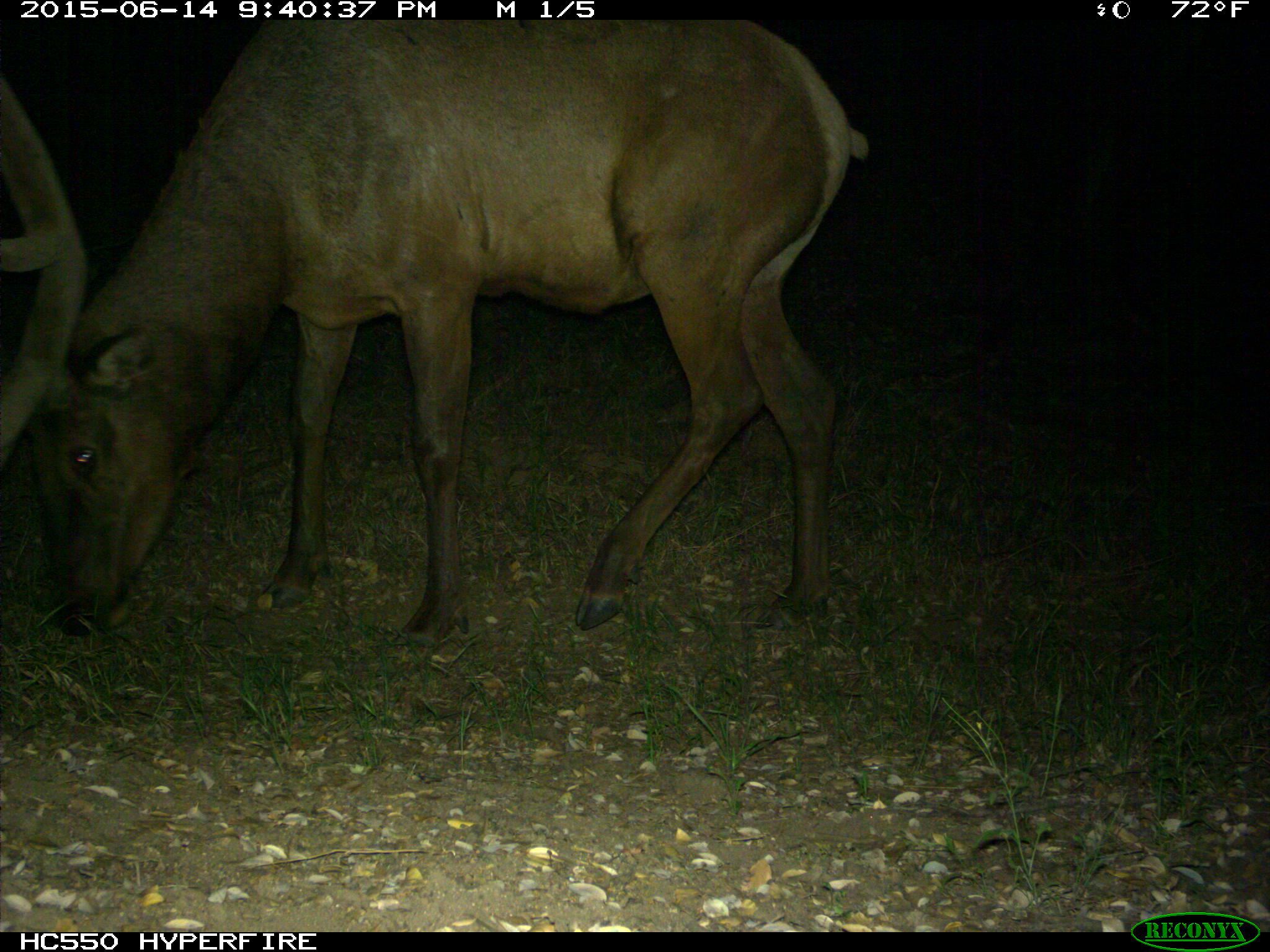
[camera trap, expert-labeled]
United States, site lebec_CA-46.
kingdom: Animalia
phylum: Chordata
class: Mammalia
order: Artiodactyla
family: Cervidae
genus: Cervus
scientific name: Cervus canadensis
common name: elk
Cervus canadensis (elk).